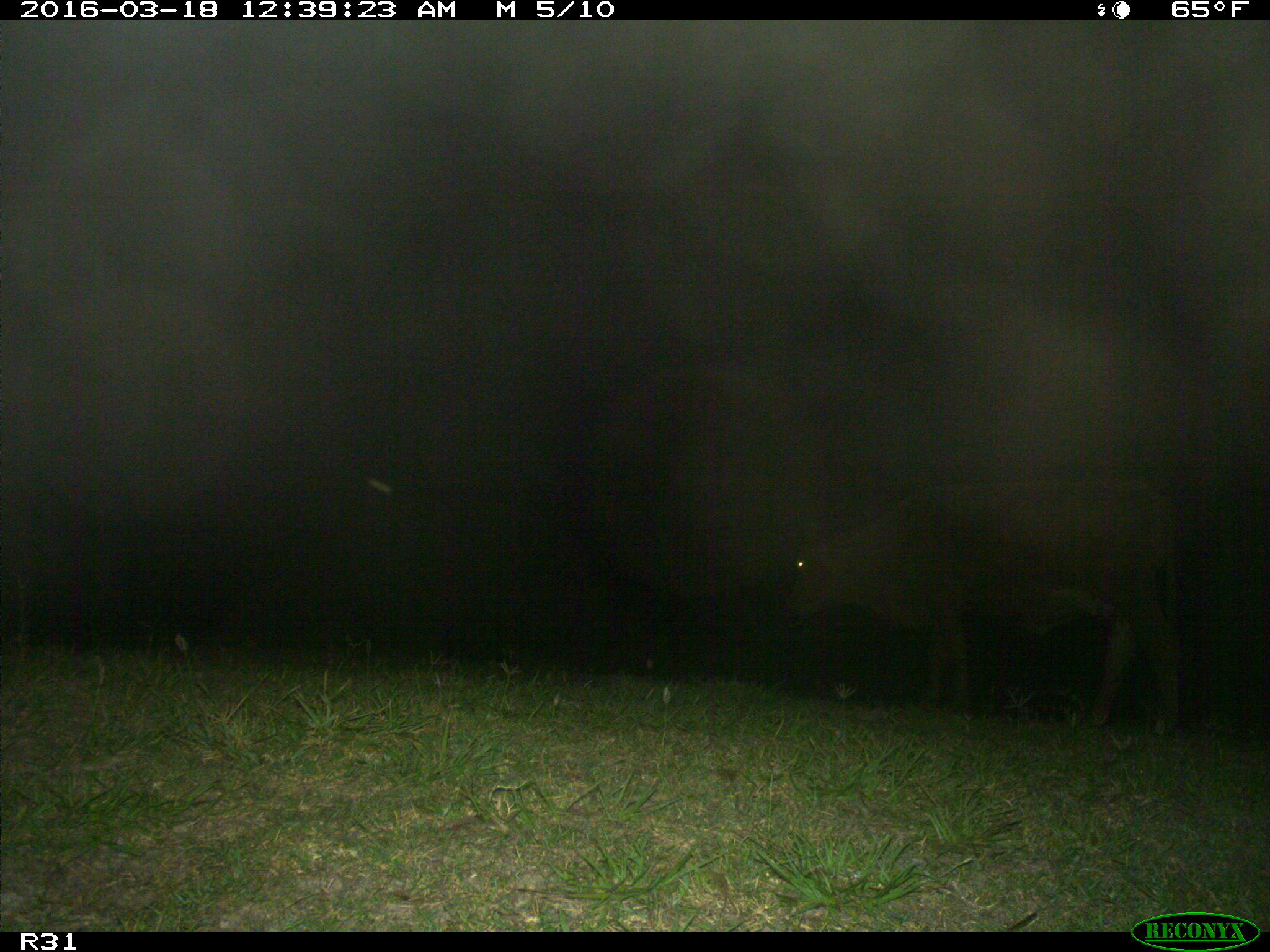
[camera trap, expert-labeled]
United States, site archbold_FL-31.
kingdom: Animalia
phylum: Chordata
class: Mammalia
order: Artiodactyla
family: Bovidae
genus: Bos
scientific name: Bos taurus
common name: domestic cow